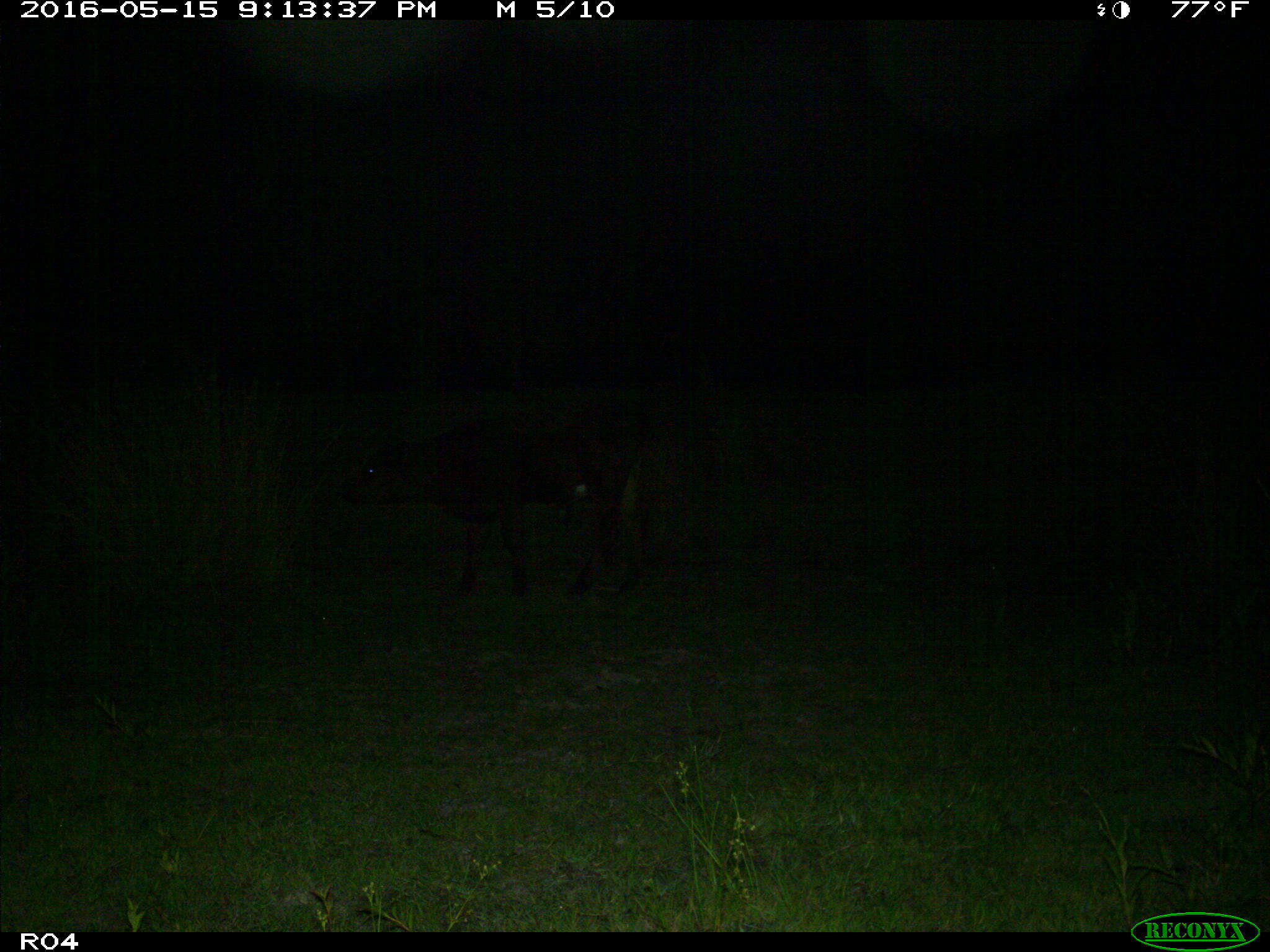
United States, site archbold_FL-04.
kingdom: Animalia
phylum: Chordata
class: Mammalia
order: Artiodactyla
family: Bovidae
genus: Bos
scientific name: Bos taurus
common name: domestic cow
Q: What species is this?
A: Bos taurus (domestic cow).